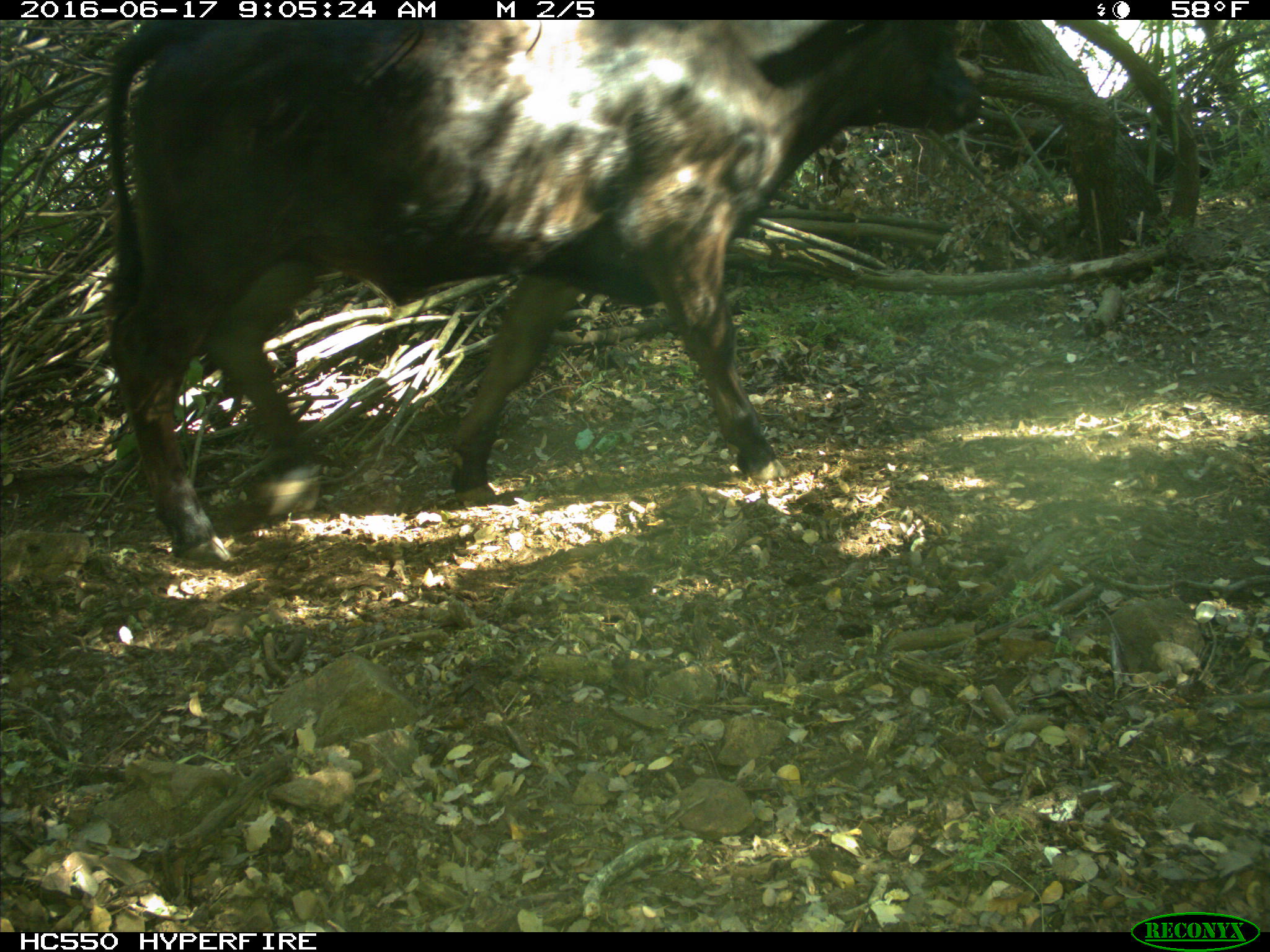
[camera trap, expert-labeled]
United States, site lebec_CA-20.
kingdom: Animalia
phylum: Chordata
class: Mammalia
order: Artiodactyla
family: Bovidae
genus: Bos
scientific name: Bos taurus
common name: domestic cow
Bos taurus (domestic cow).